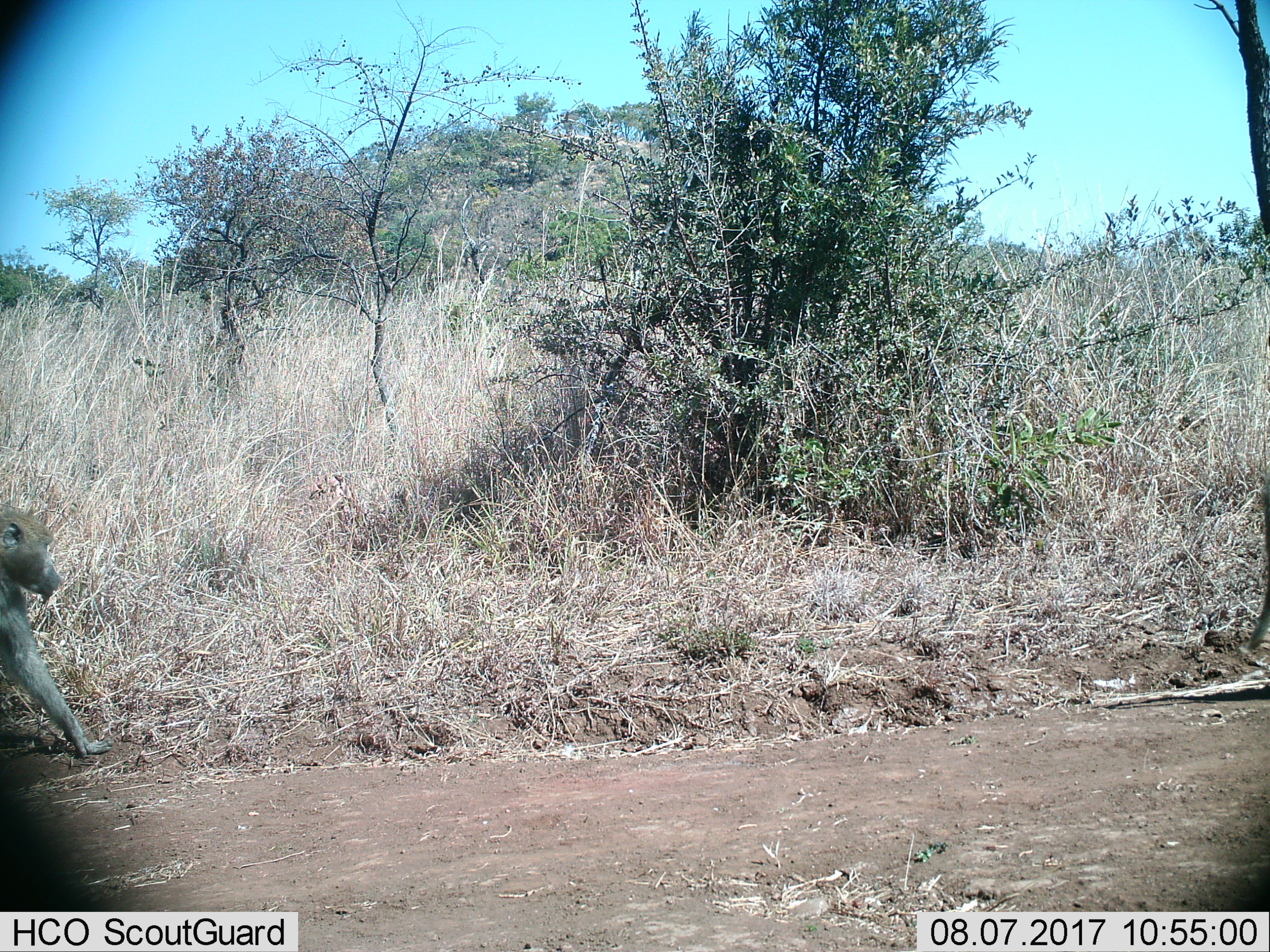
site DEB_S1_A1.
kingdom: Animalia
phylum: Chordata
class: Mammalia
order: Primates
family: Cercopithecidae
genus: Papio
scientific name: Papio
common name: baboon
Baboon (Papio), count 1. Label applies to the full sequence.